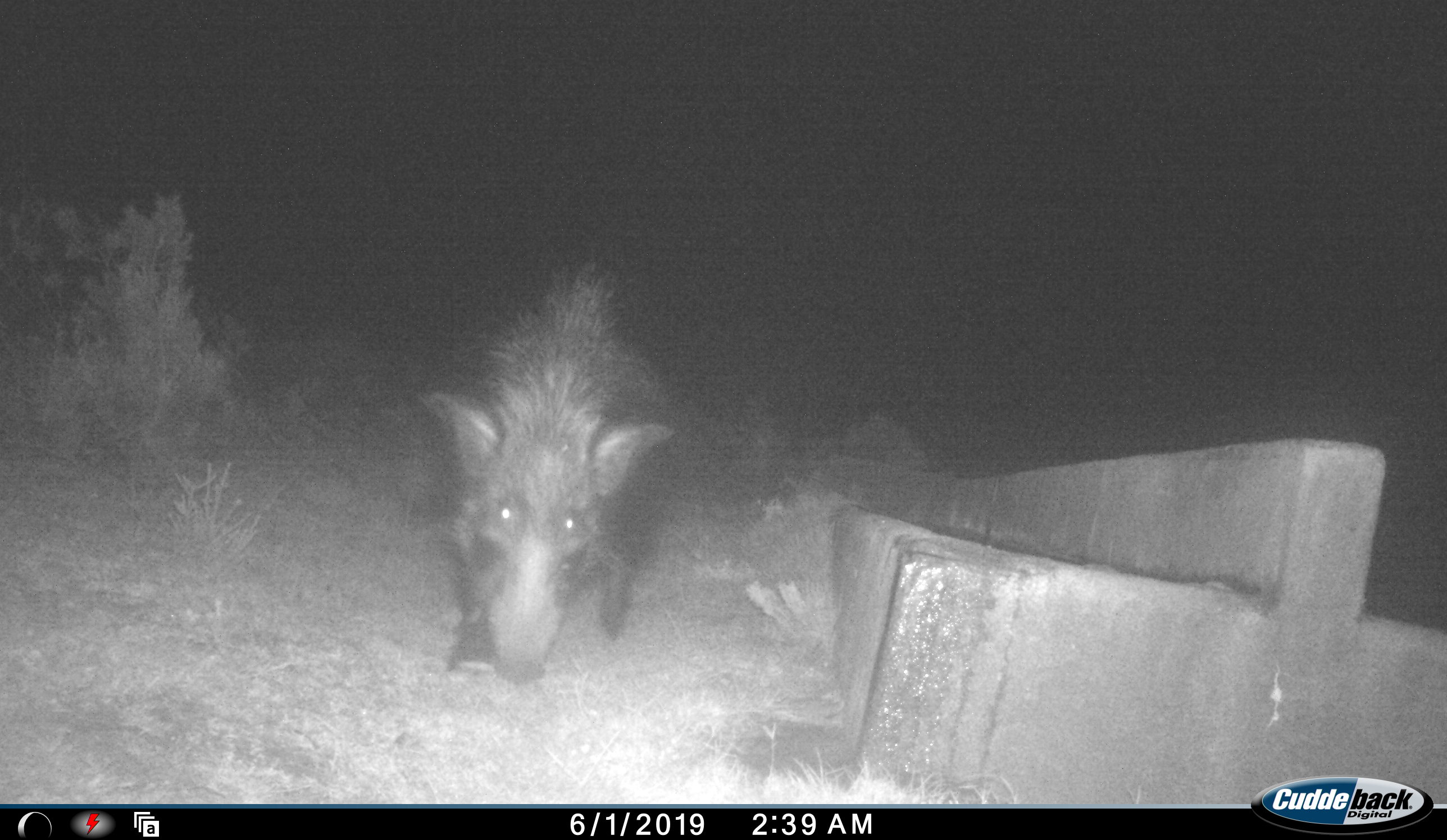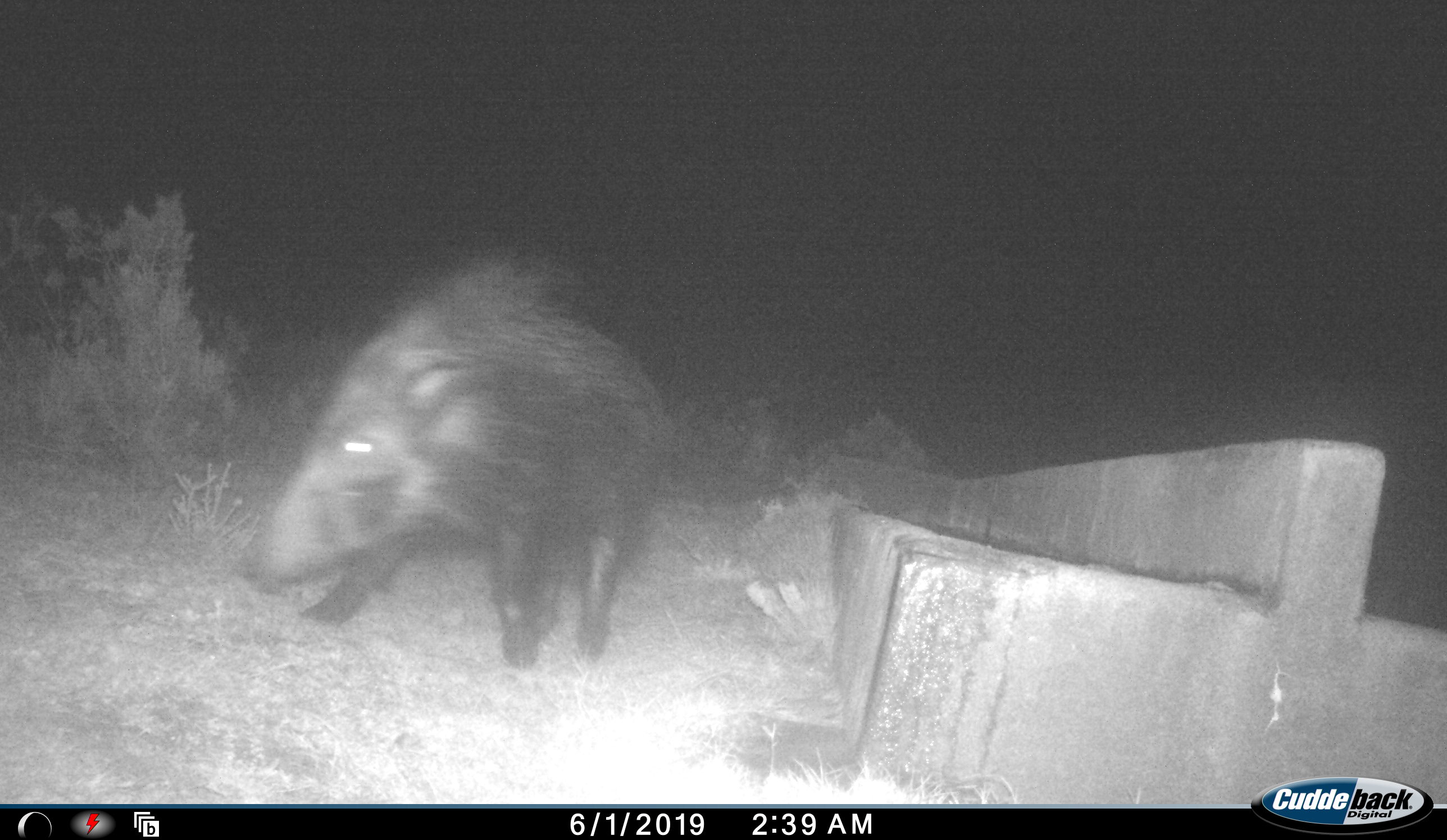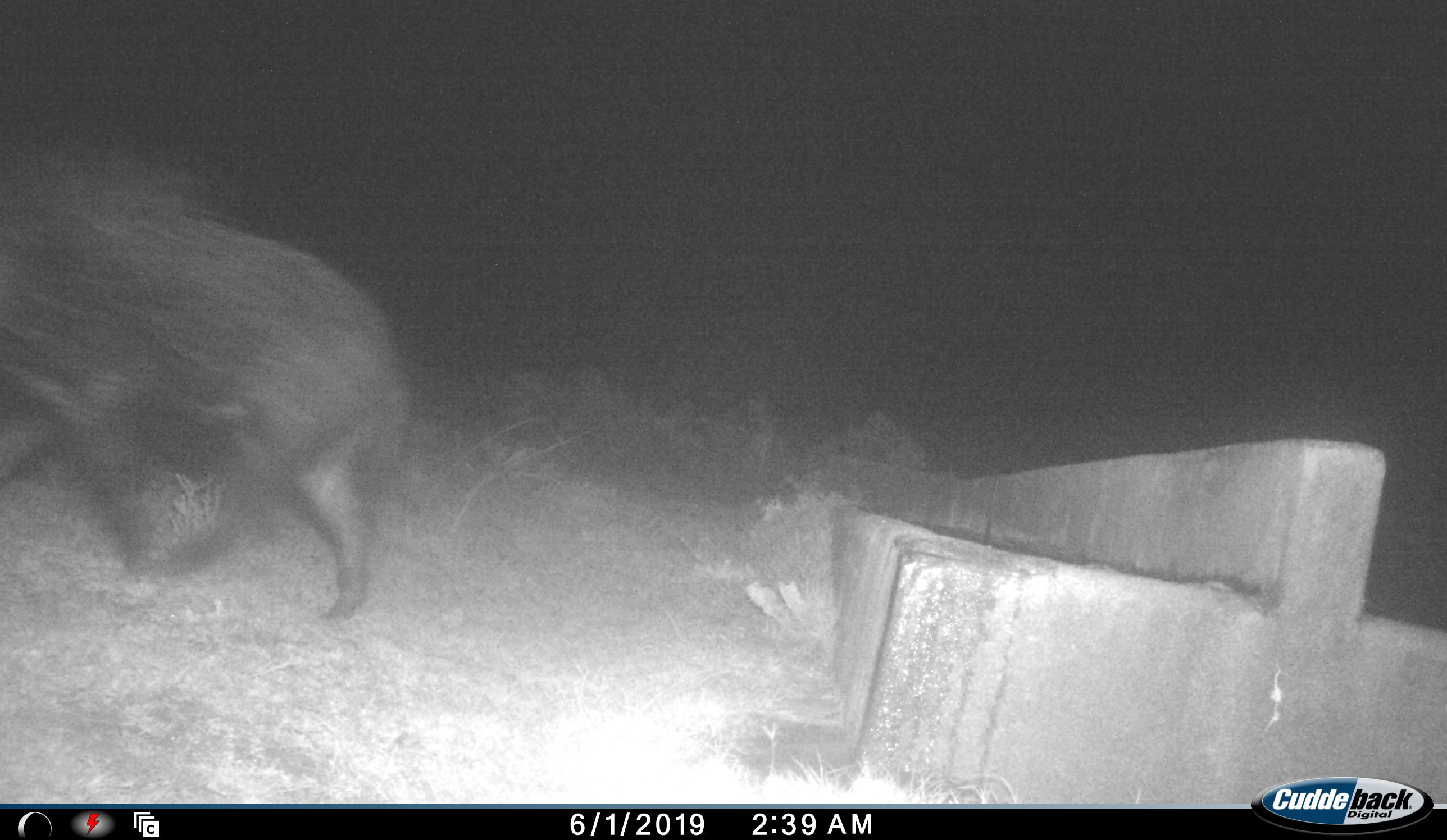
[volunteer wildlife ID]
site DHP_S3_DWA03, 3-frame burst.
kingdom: Animalia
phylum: Chordata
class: Mammalia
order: Artiodactyla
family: Suidae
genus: Potamochoerus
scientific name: Potamochoerus larvatus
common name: bushpig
Bushpig (Potamochoerus larvatus), count 1. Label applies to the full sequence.